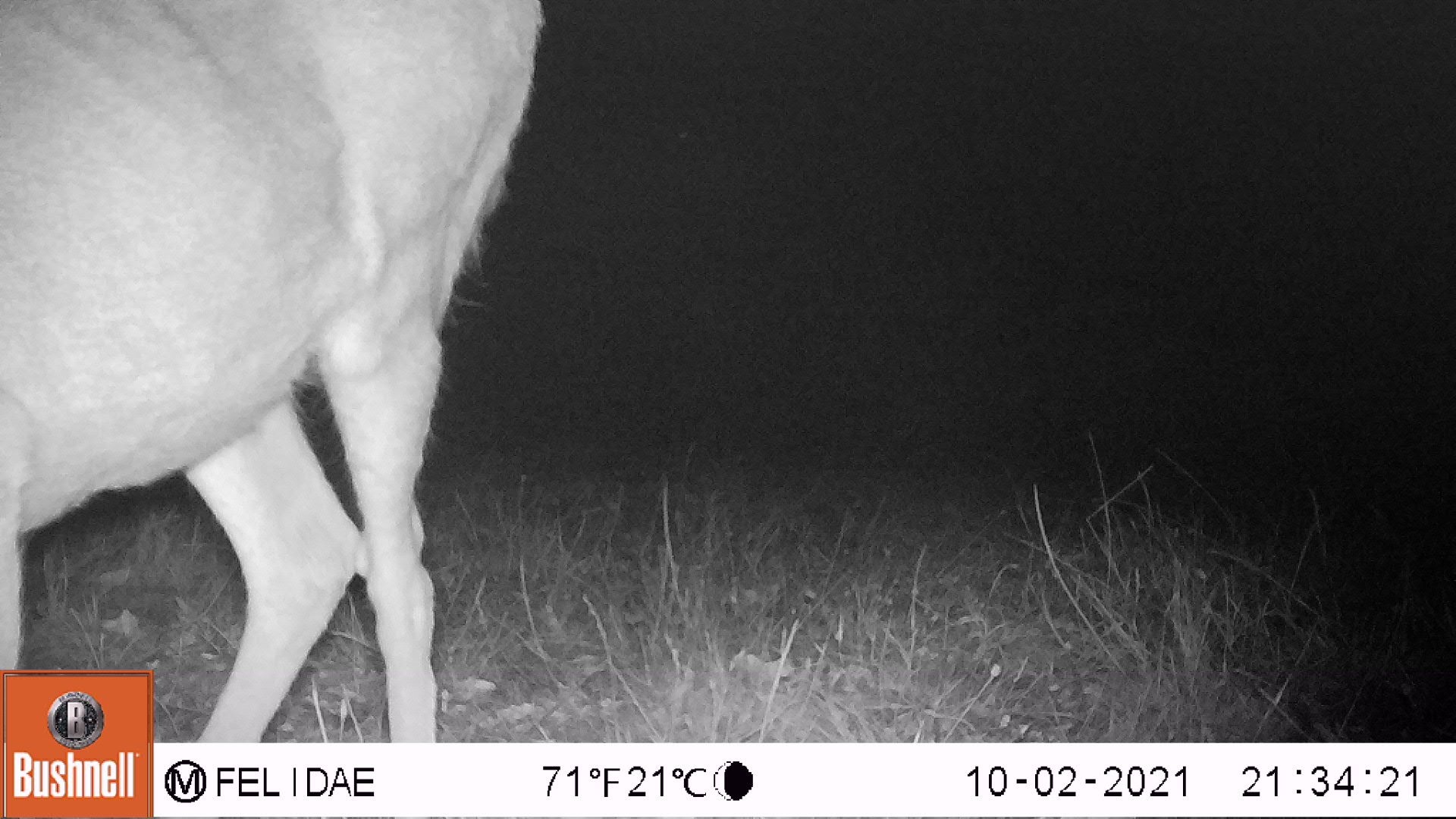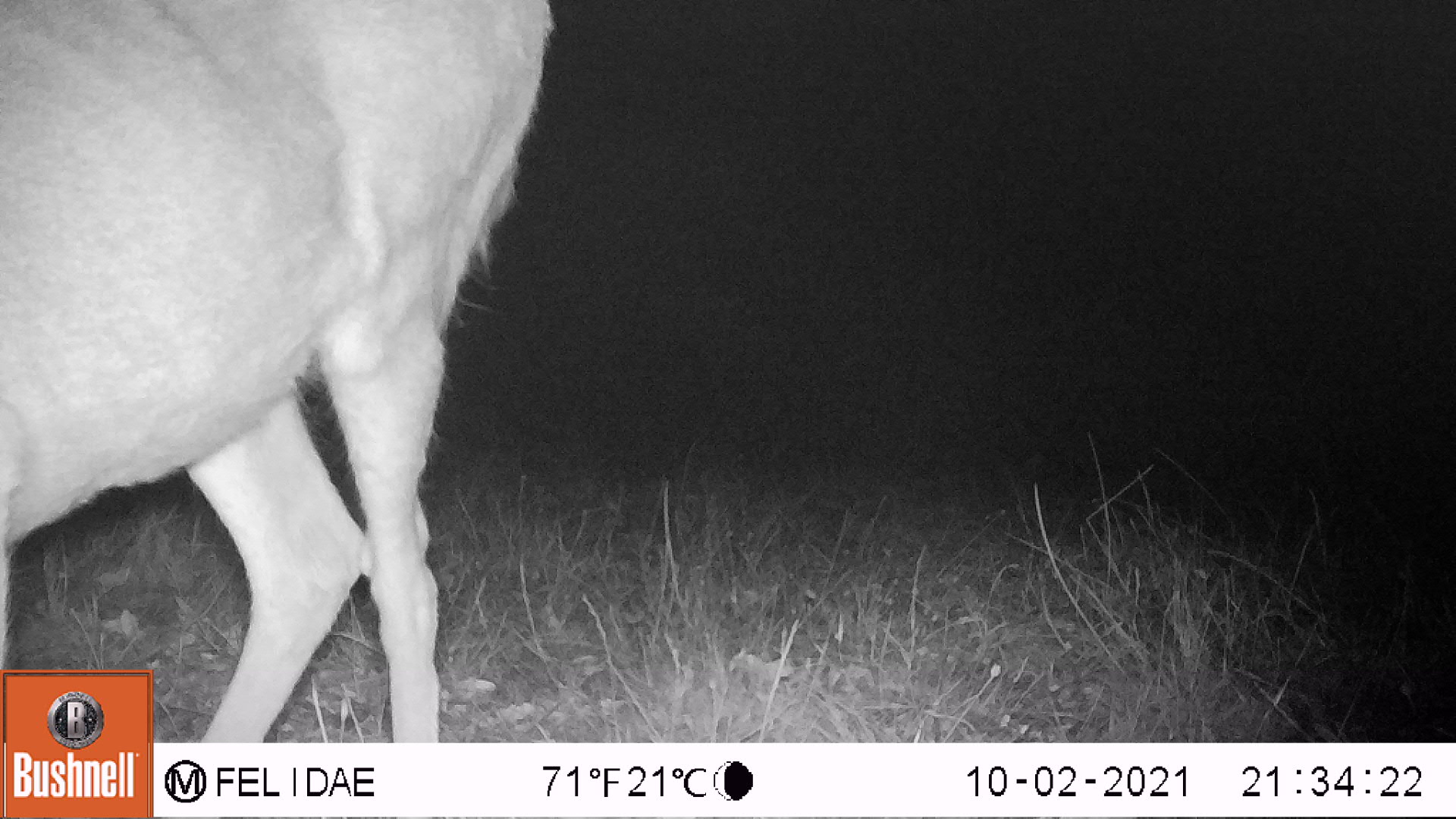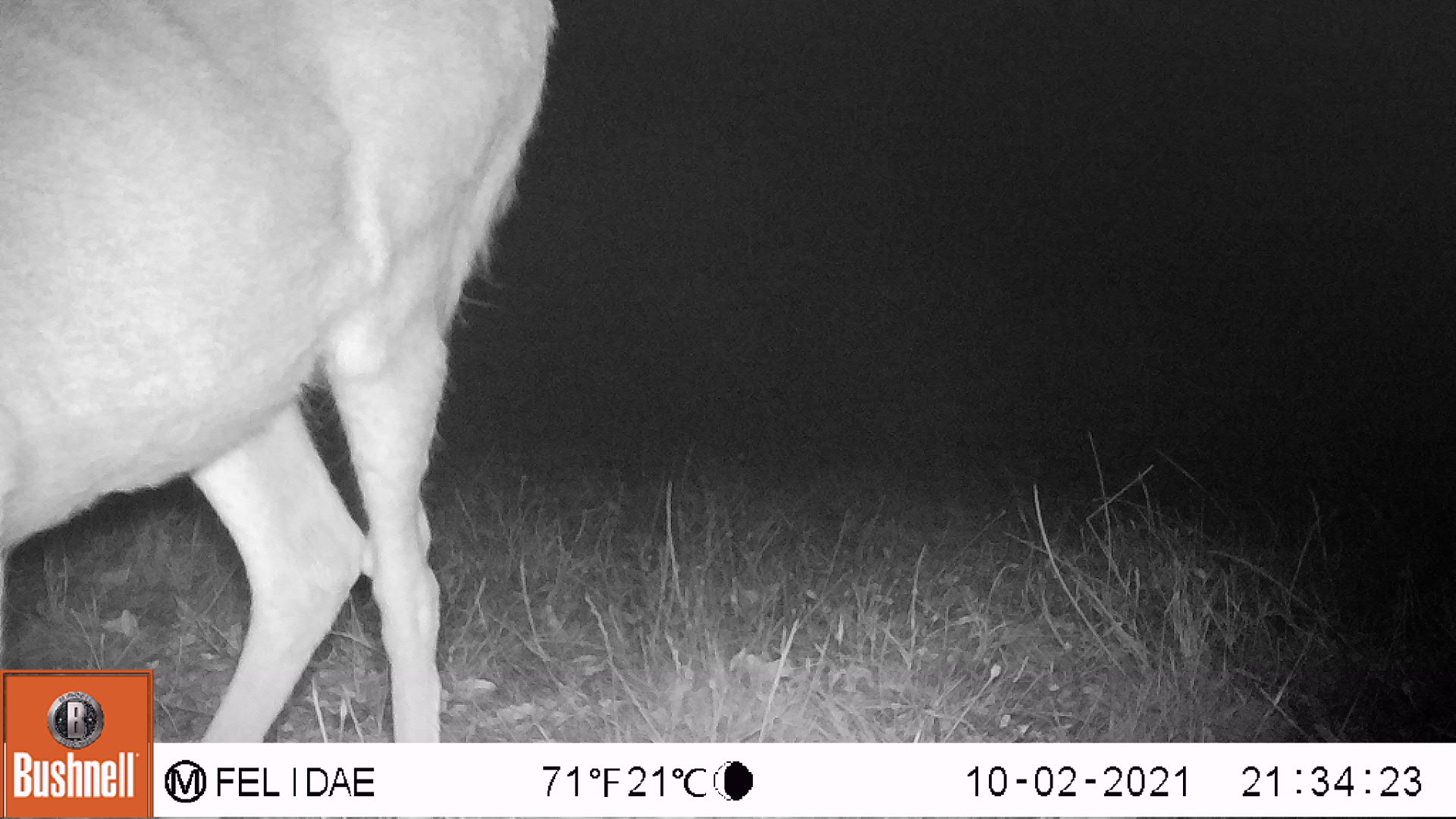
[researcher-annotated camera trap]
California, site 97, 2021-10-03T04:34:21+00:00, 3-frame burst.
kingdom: Animalia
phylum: Chordata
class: Mammalia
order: Artiodactyla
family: Cervidae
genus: Odocoileus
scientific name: Odocoileus hemionus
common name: mule deer